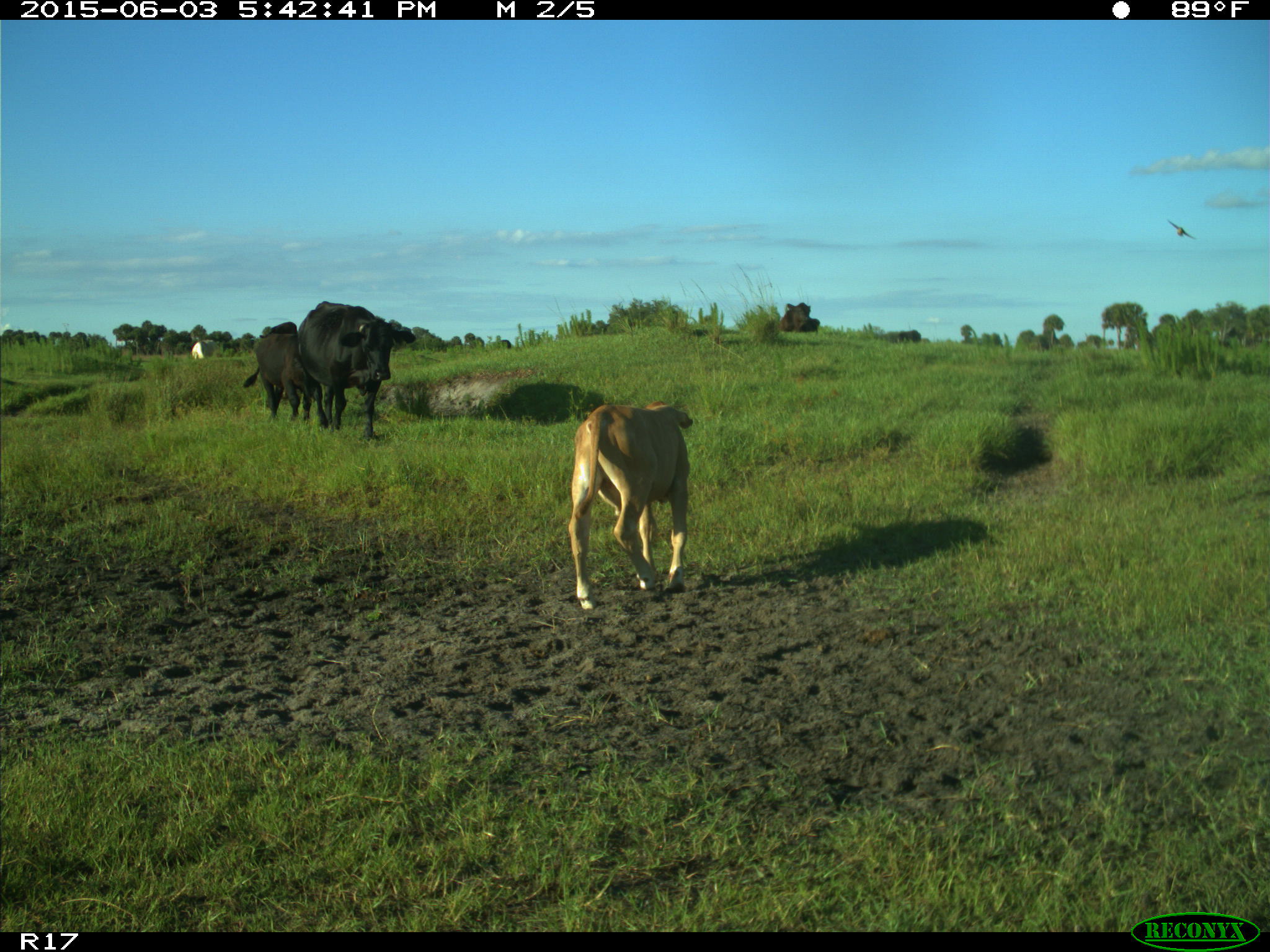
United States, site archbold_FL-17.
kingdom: Animalia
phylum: Chordata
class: Mammalia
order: Artiodactyla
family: Bovidae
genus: Bos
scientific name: Bos taurus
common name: domestic cow